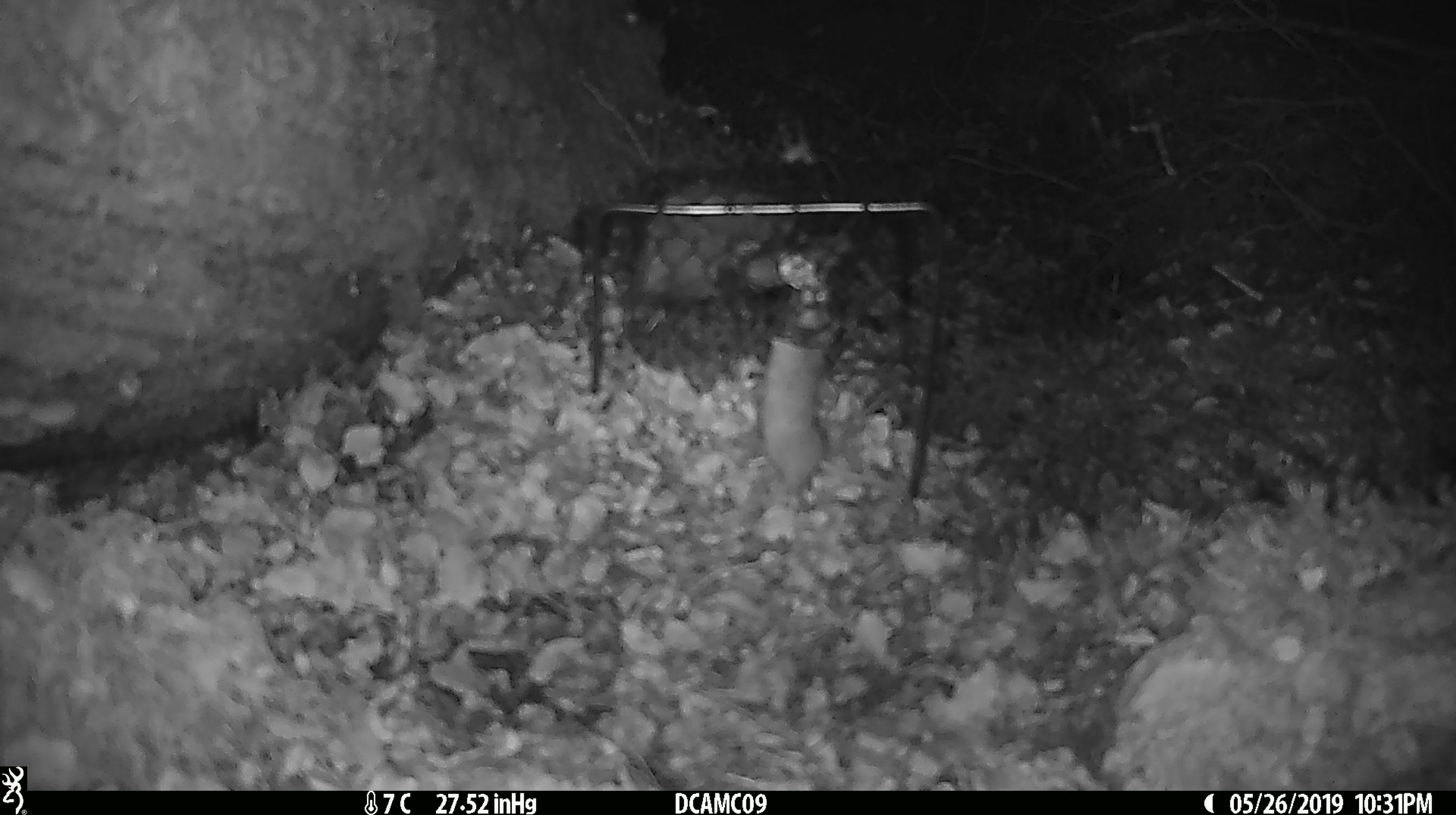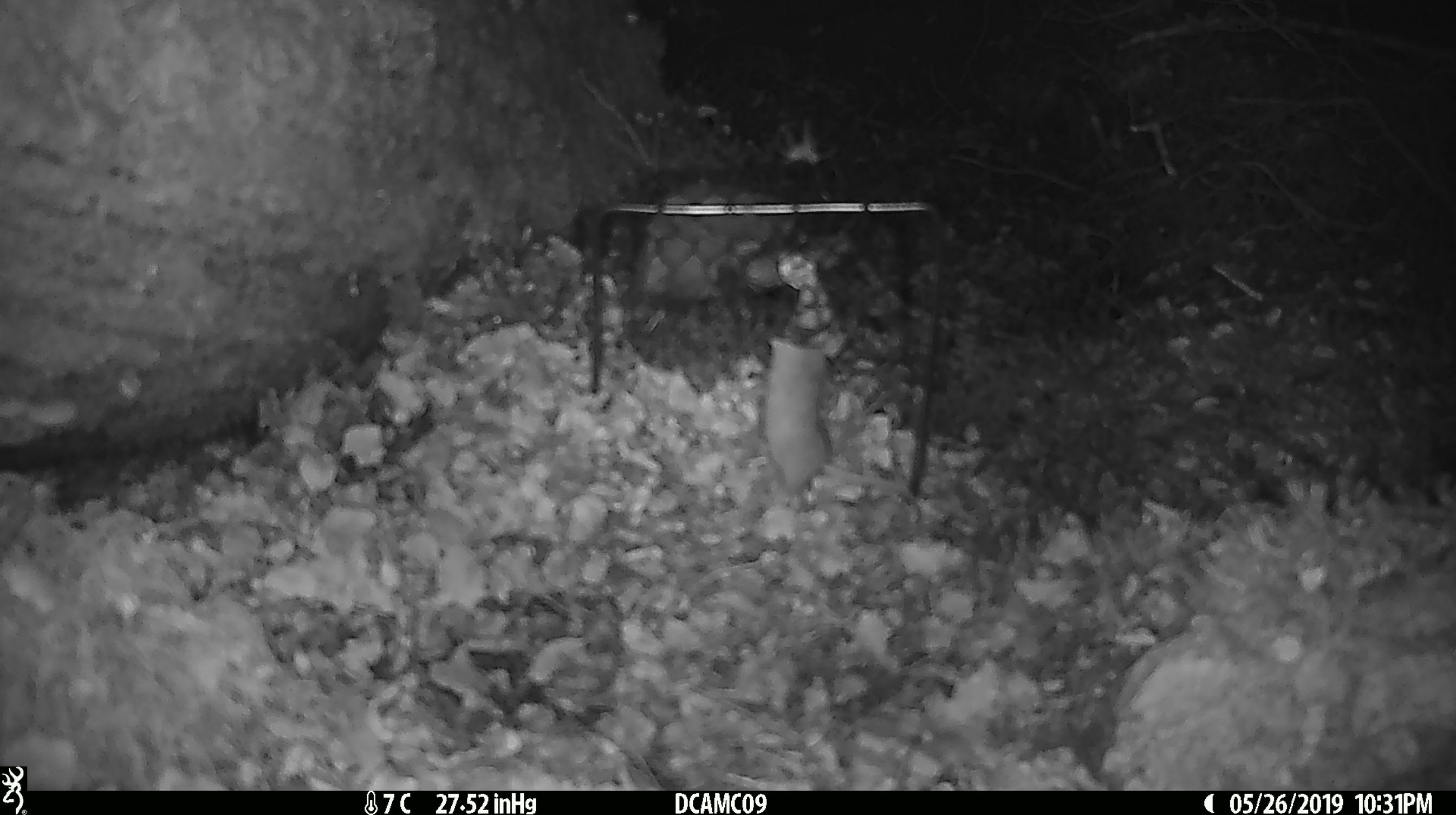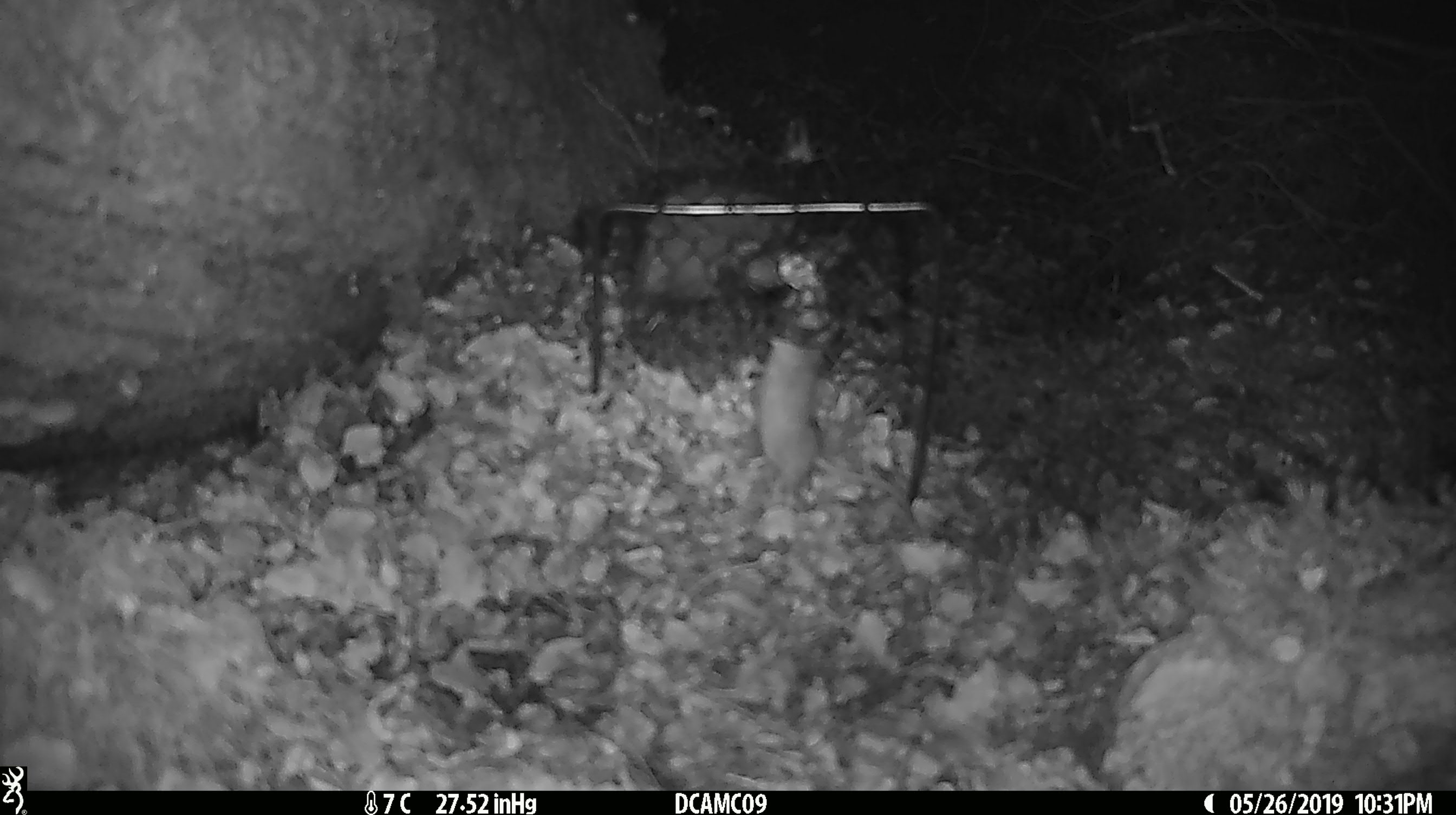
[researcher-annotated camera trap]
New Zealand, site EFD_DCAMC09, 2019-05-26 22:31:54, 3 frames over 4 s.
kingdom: Animalia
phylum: Chordata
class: Mammalia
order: Rodentia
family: Muridae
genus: Mus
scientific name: Mus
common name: mouse